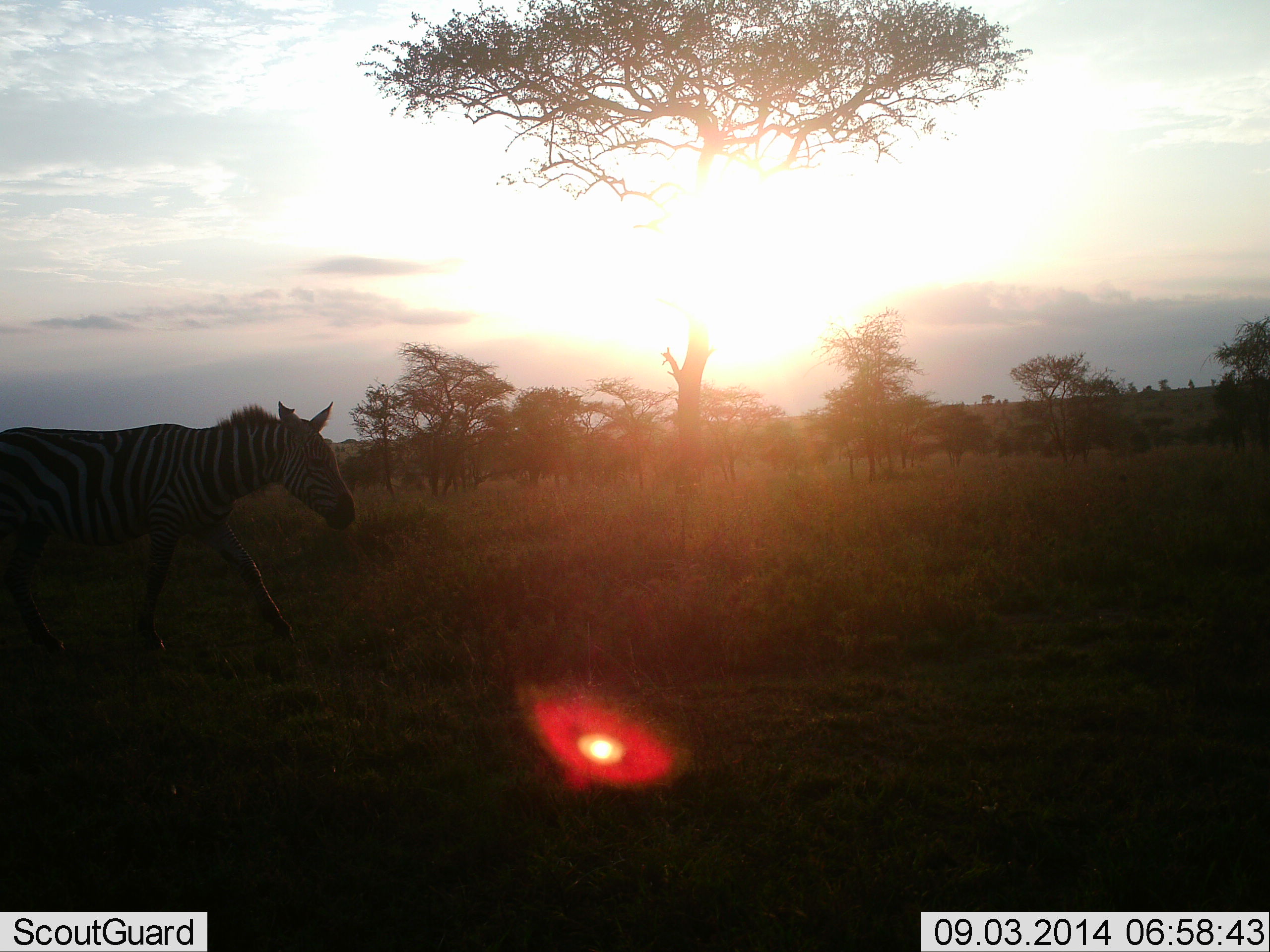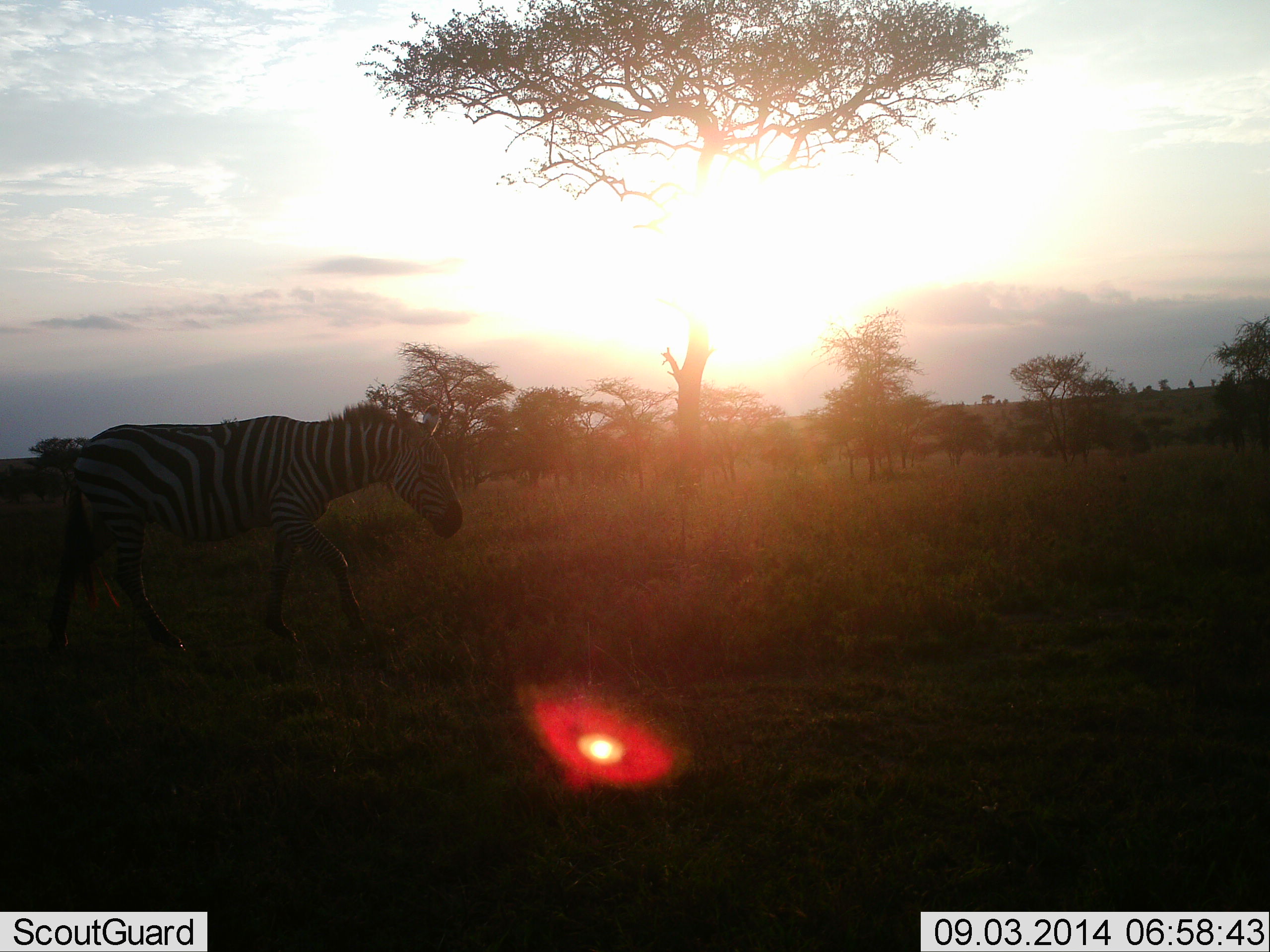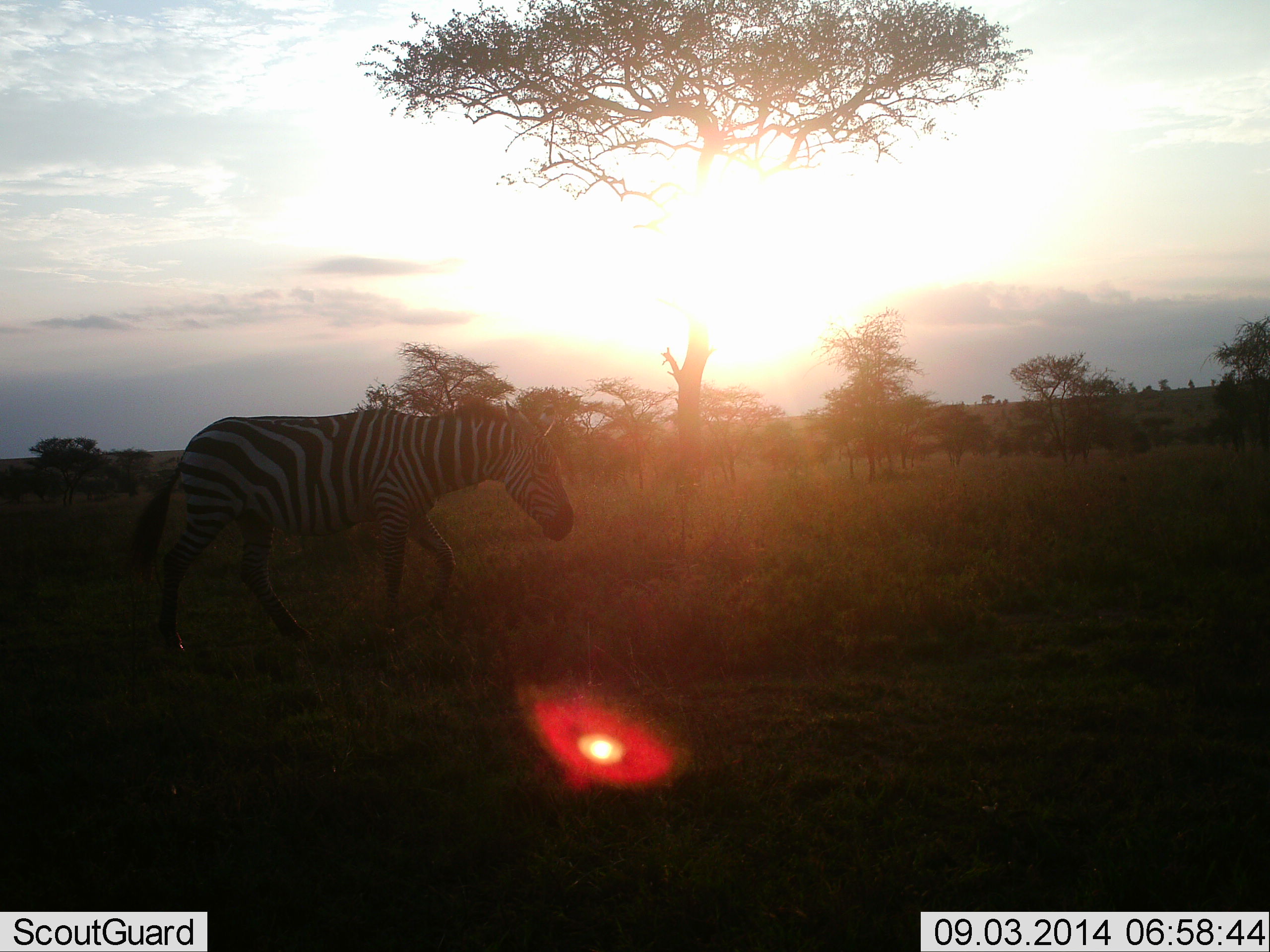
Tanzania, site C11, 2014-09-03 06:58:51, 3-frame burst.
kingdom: Animalia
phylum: Chordata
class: Mammalia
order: Perissodactyla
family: Equidae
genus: Equus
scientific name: Equus quagga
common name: plains zebra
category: zebra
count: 1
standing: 10%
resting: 0%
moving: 90%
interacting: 0%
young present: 0%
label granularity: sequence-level